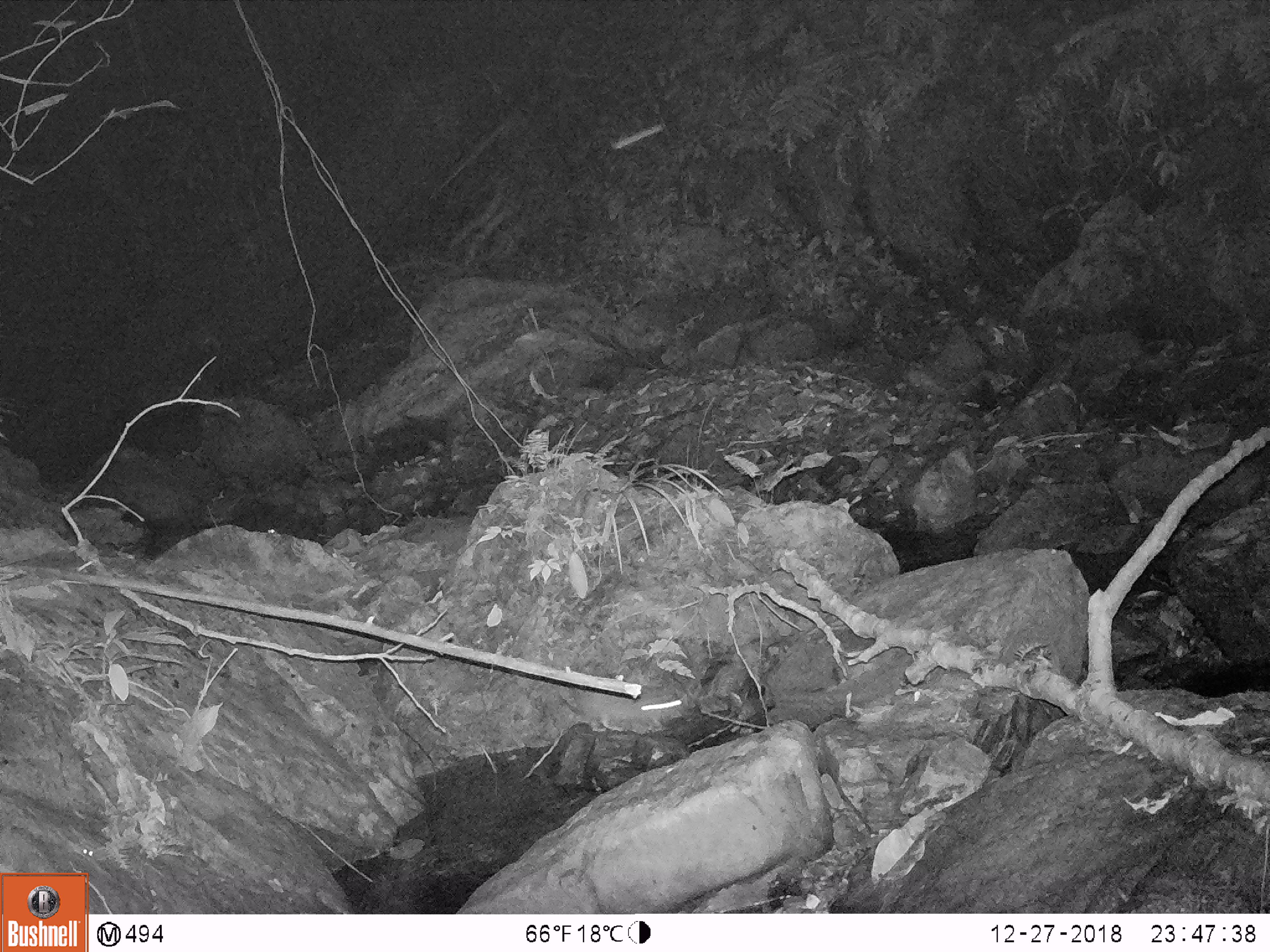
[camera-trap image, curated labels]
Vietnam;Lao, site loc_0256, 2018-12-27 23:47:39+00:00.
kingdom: Animalia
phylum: Chordata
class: Mammalia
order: Rodentia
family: Muridae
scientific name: Muridae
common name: old-world mice and rats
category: unidentified murid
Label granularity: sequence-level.